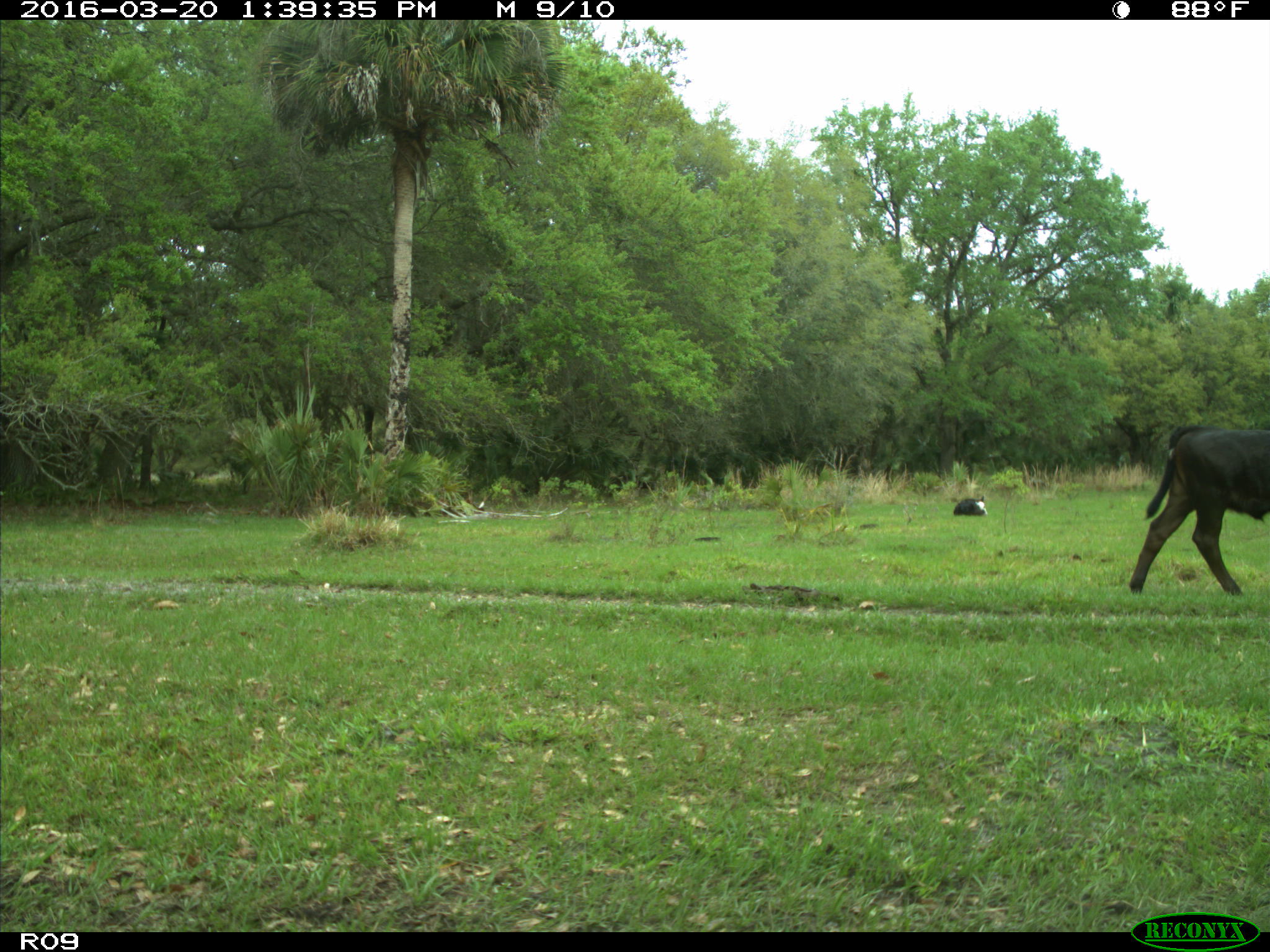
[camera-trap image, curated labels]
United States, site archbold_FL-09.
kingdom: Animalia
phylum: Chordata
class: Mammalia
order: Artiodactyla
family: Bovidae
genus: Bos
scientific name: Bos taurus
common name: domestic cow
Bos taurus (domestic cow).